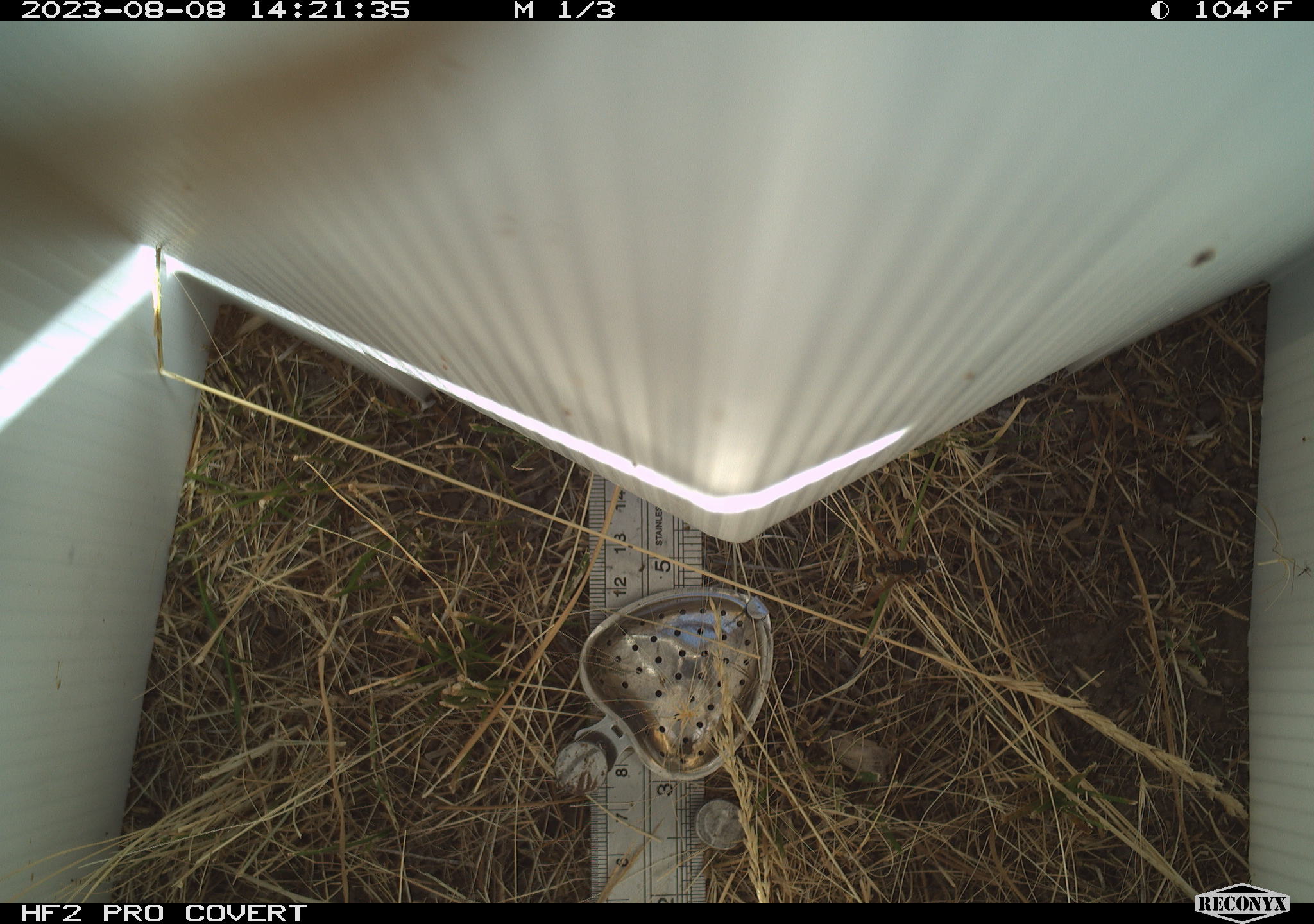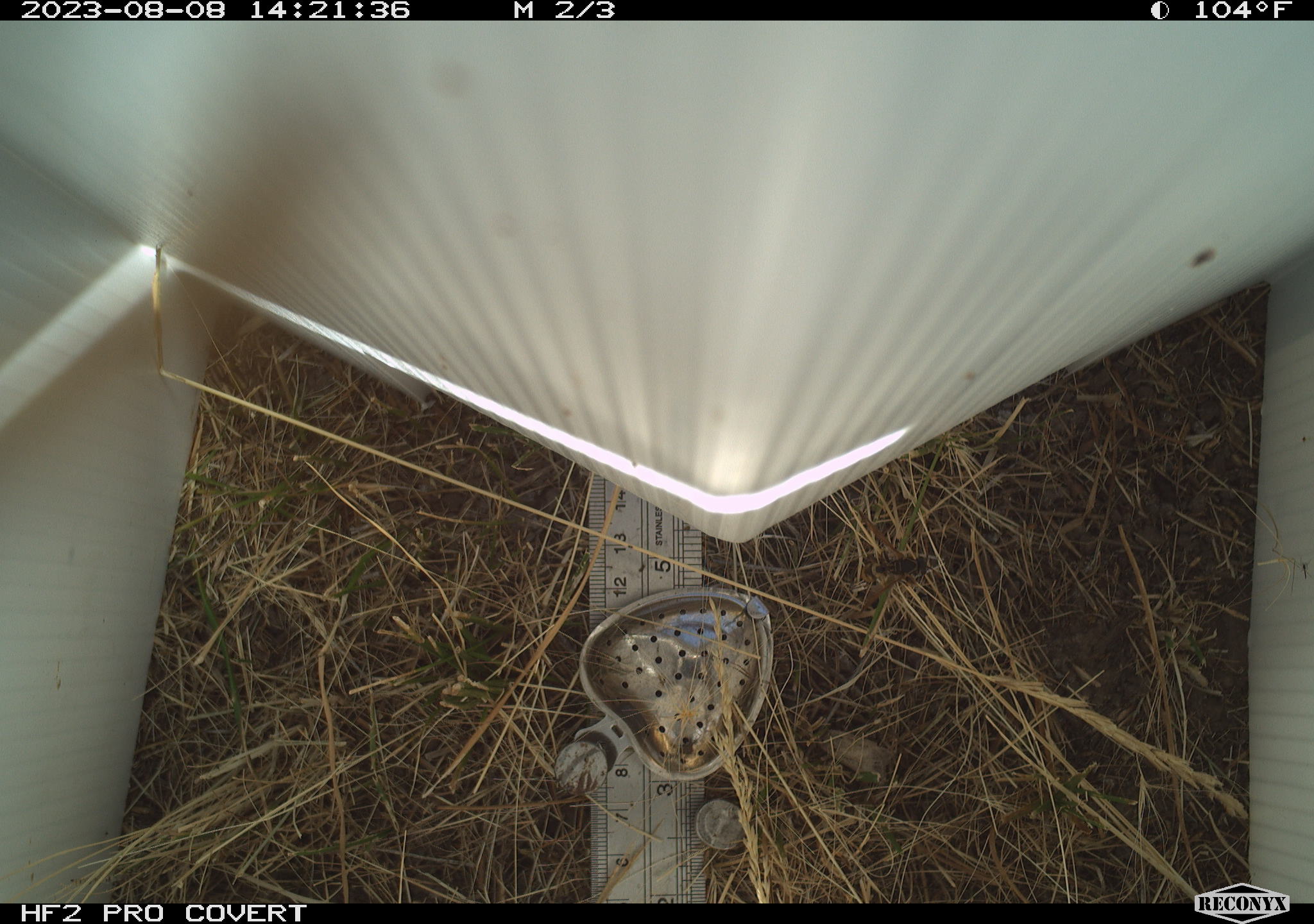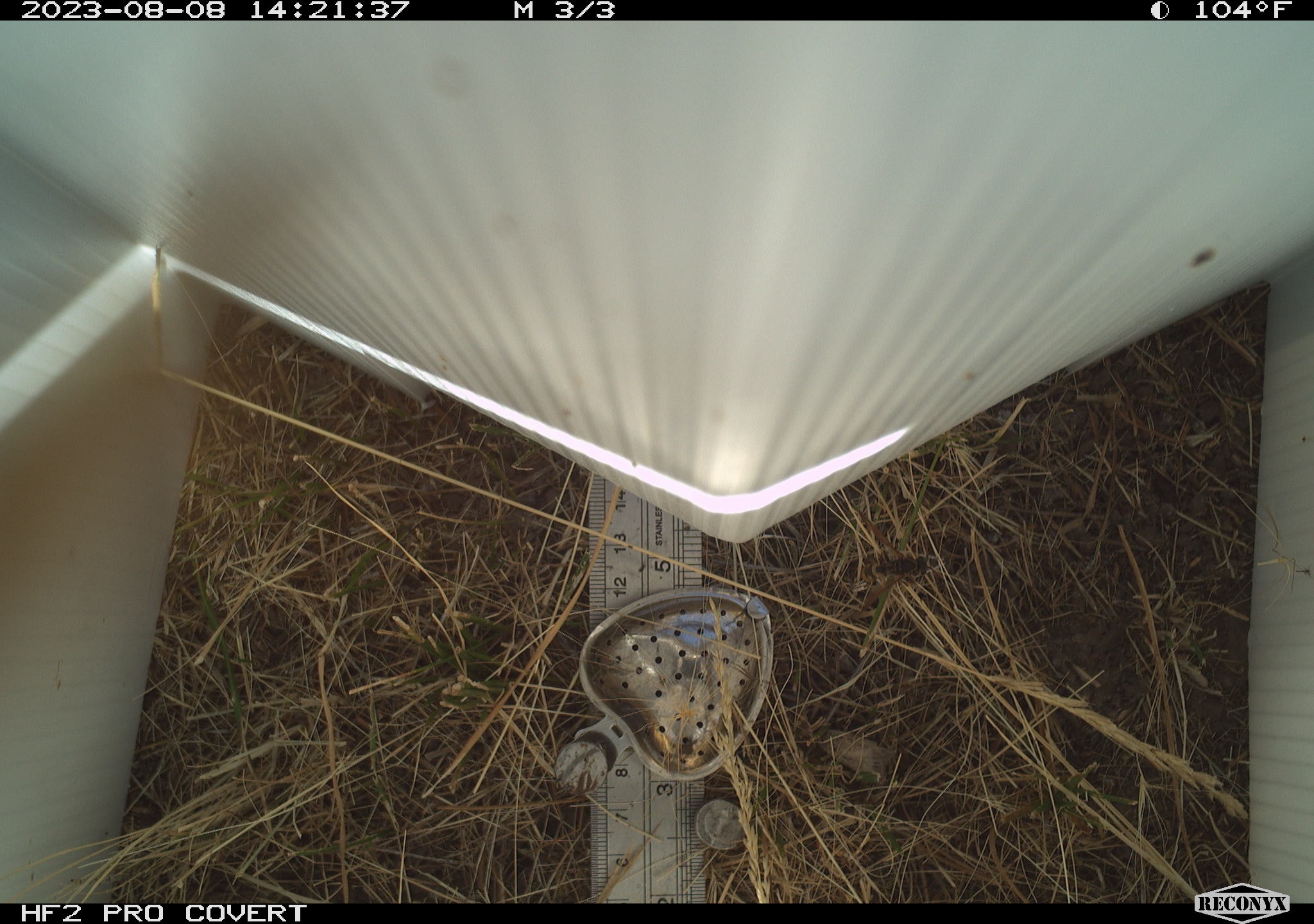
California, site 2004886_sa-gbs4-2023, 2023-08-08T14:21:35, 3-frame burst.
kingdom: Animalia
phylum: Arthropoda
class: Insecta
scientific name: Insecta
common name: insect